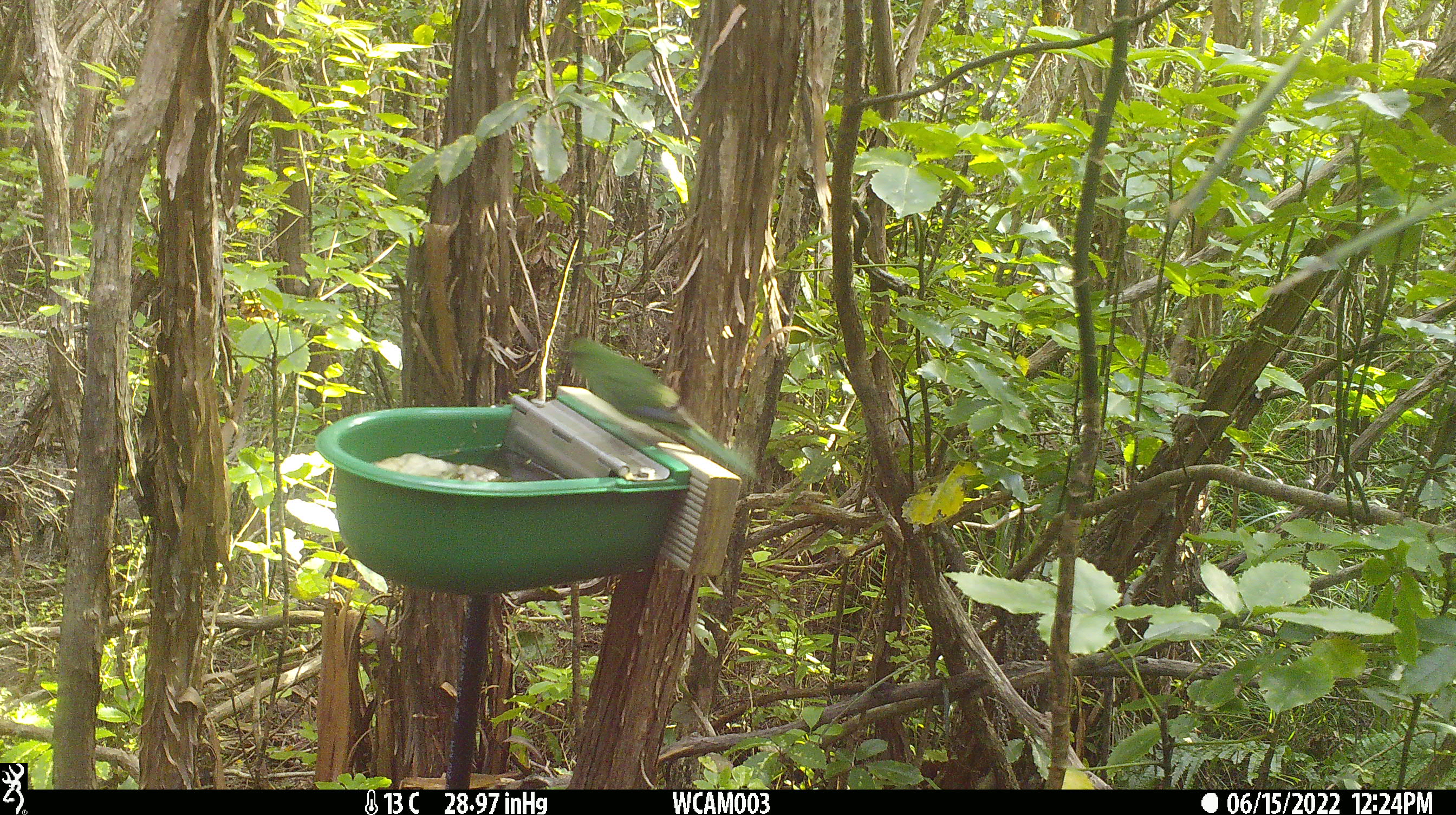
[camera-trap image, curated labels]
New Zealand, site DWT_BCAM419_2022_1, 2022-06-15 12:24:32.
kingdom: Animalia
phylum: Chordata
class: Aves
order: Psittaciformes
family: Psittaculidae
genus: Cyanoramphus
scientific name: Cyanoramphus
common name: parakeet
Parakeet (Cyanoramphus).